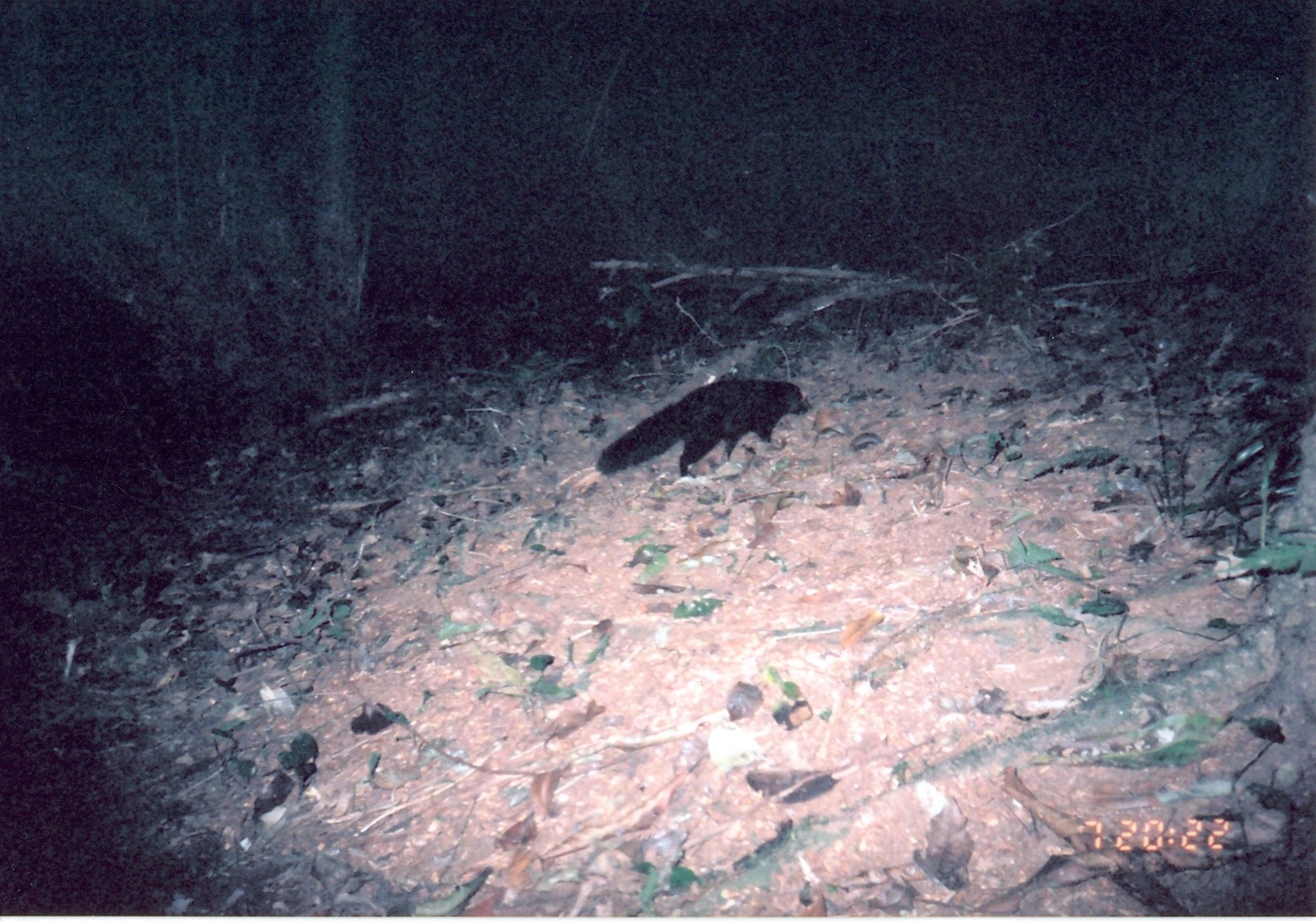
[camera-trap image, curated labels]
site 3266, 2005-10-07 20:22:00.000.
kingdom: Animalia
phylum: Chordata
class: Mammalia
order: Carnivora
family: Herpestidae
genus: Bdeogale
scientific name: Bdeogale crassicauda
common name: bushy-tailed mongoose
Bdeogale crassicauda (bushy-tailed mongoose), count 1.